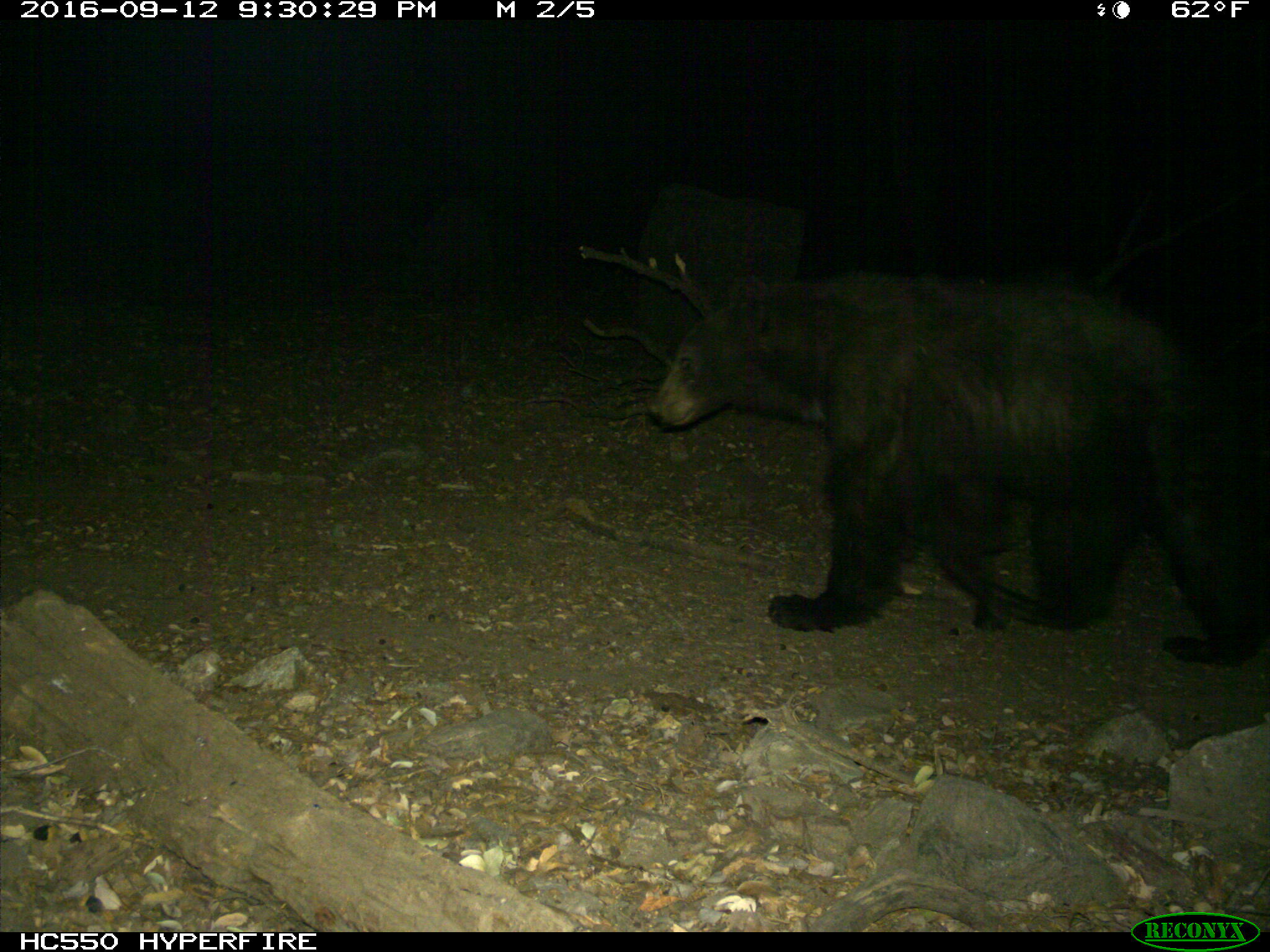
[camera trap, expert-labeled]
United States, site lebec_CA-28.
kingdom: Animalia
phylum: Chordata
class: Mammalia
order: Carnivora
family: Ursidae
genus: Ursus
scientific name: Ursus americanus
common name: american black bear